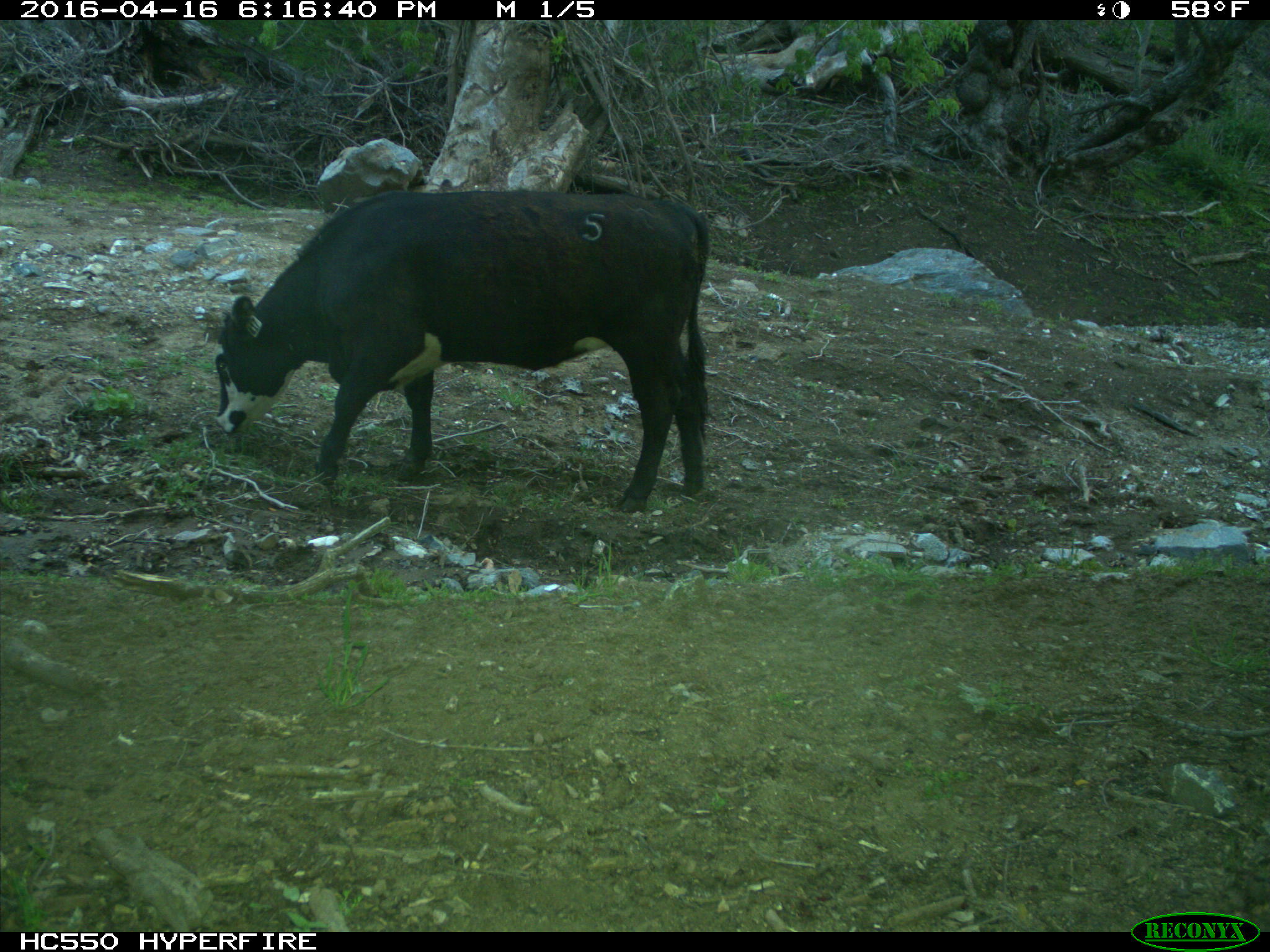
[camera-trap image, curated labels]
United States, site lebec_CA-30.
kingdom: Animalia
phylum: Chordata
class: Mammalia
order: Artiodactyla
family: Bovidae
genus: Bos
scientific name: Bos taurus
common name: domestic cow